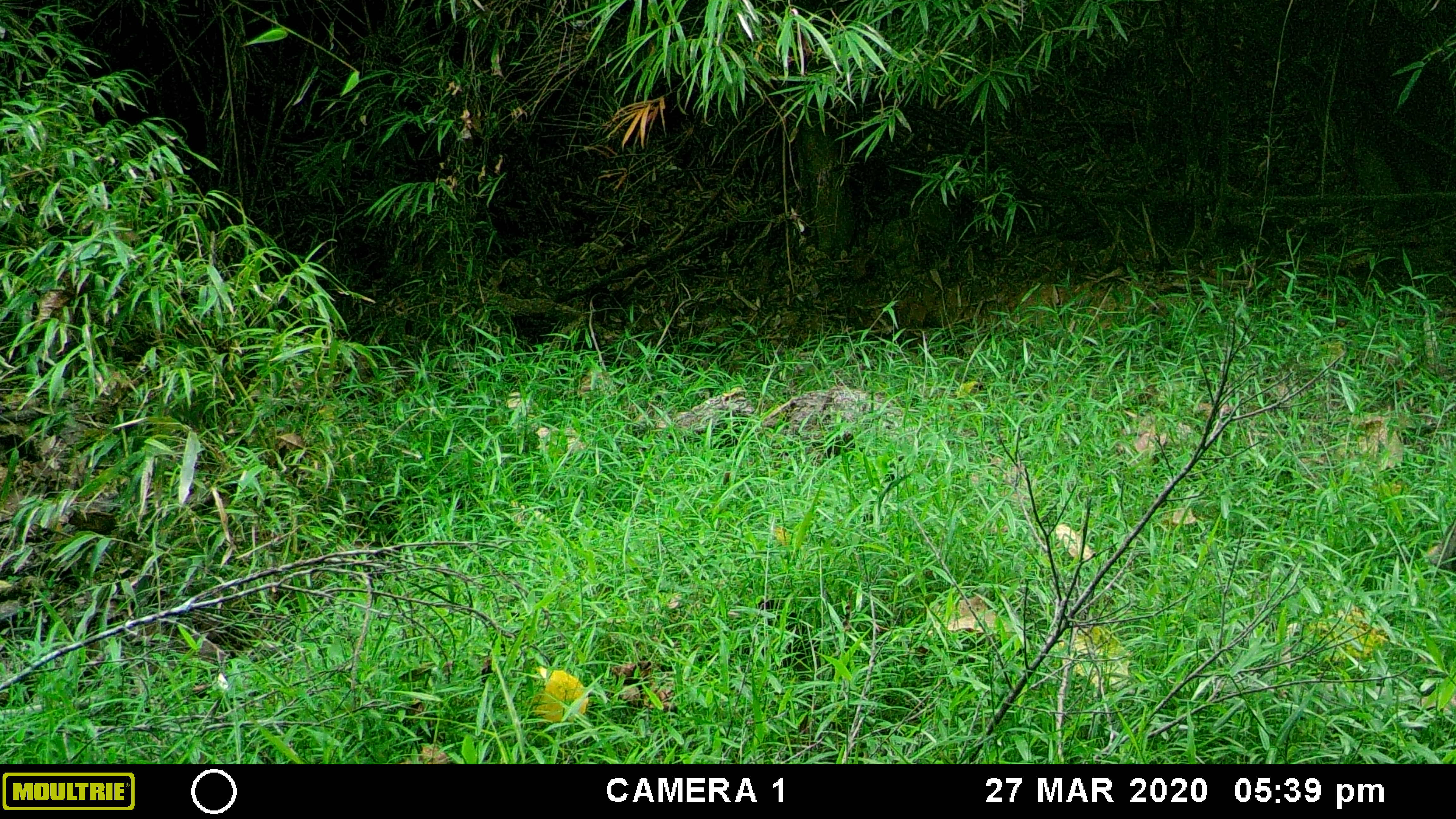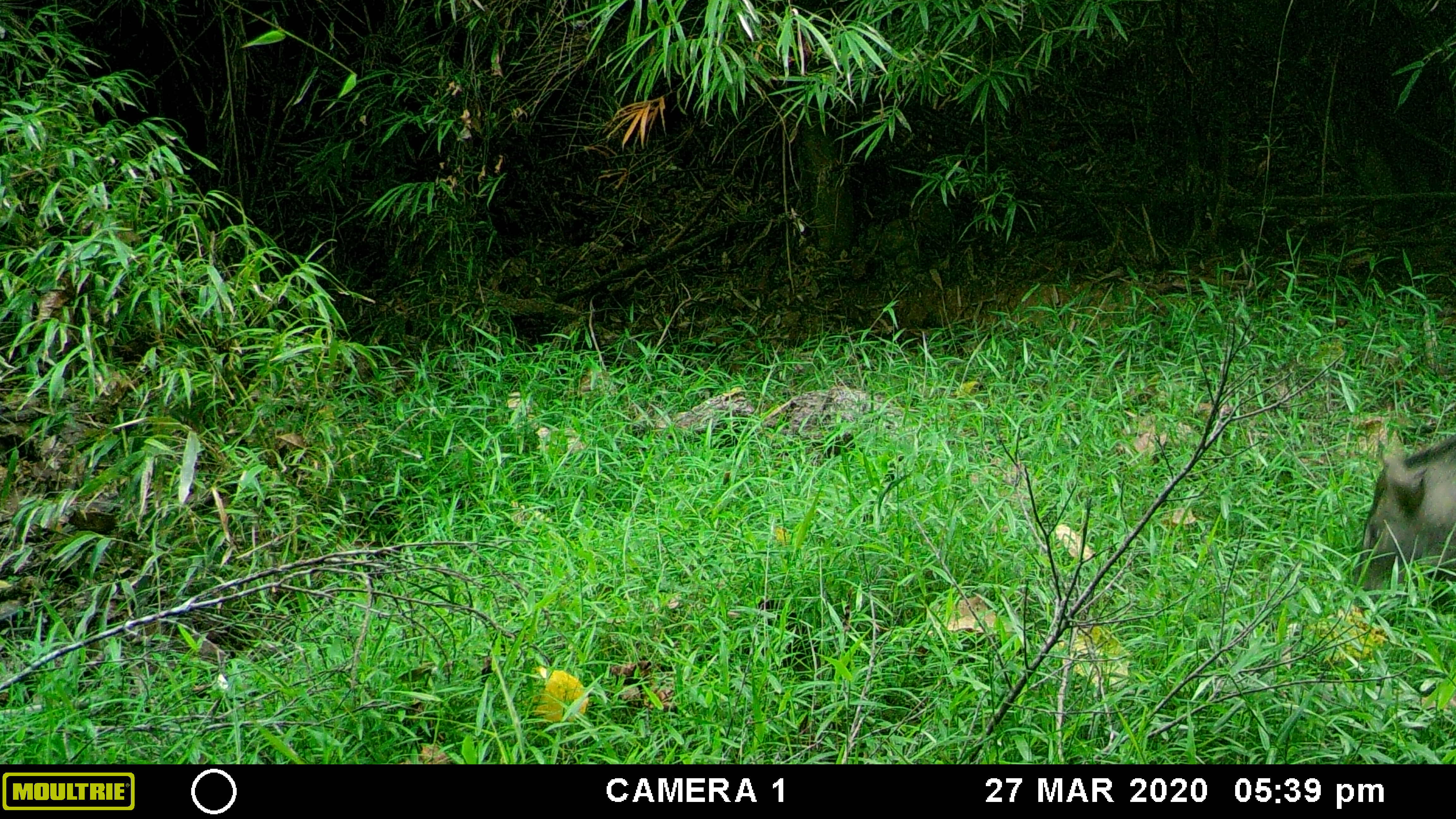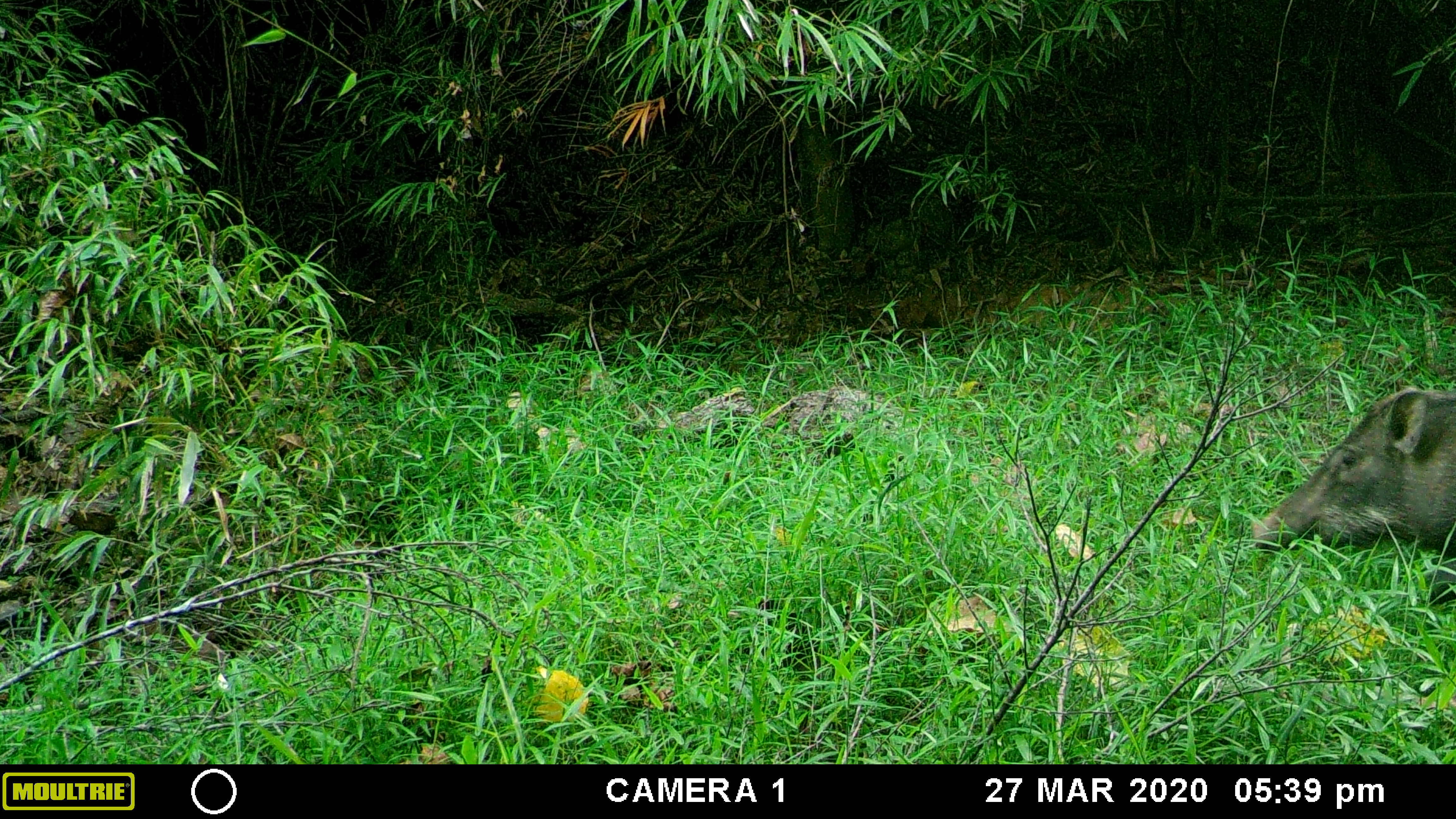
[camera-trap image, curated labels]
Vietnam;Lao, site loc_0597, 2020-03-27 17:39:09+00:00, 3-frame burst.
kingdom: Animalia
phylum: Chordata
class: Mammalia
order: Artiodactyla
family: Suidae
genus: Sus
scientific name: Sus scrofa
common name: eurasian wild pig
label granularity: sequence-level